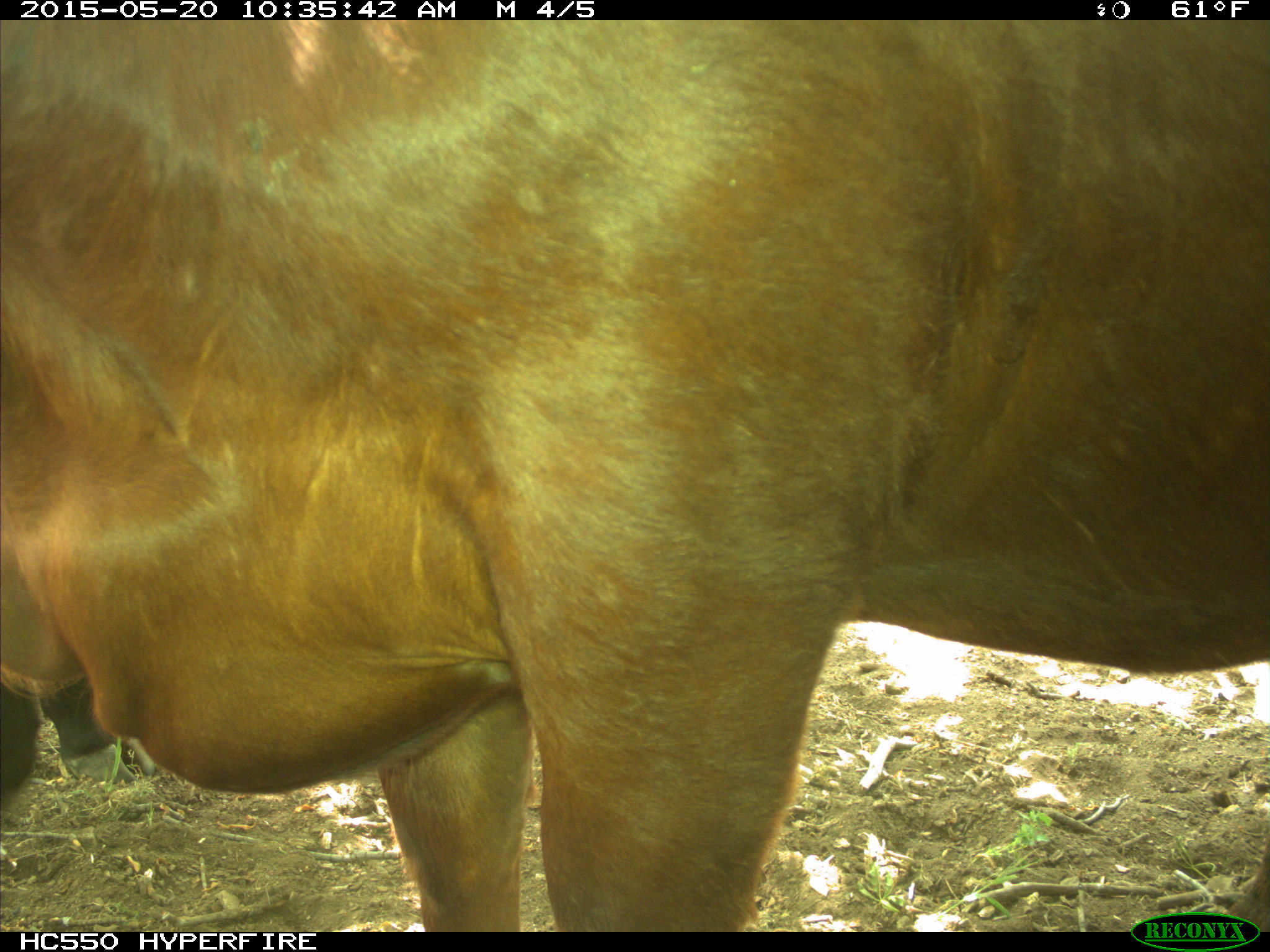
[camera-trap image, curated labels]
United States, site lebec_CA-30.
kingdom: Animalia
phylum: Chordata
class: Mammalia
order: Artiodactyla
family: Bovidae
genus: Bos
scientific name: Bos taurus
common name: domestic cow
Bos taurus (domestic cow).